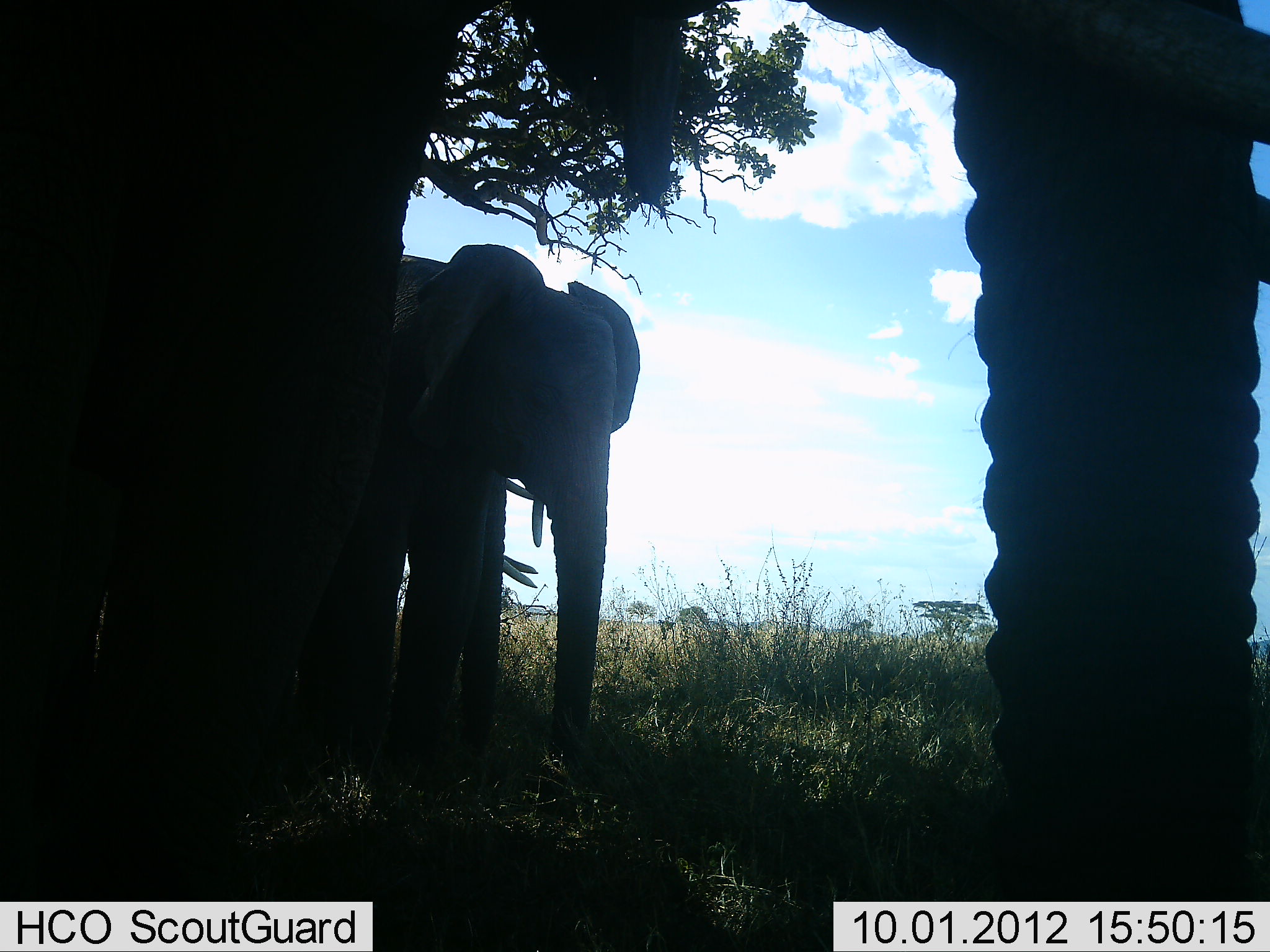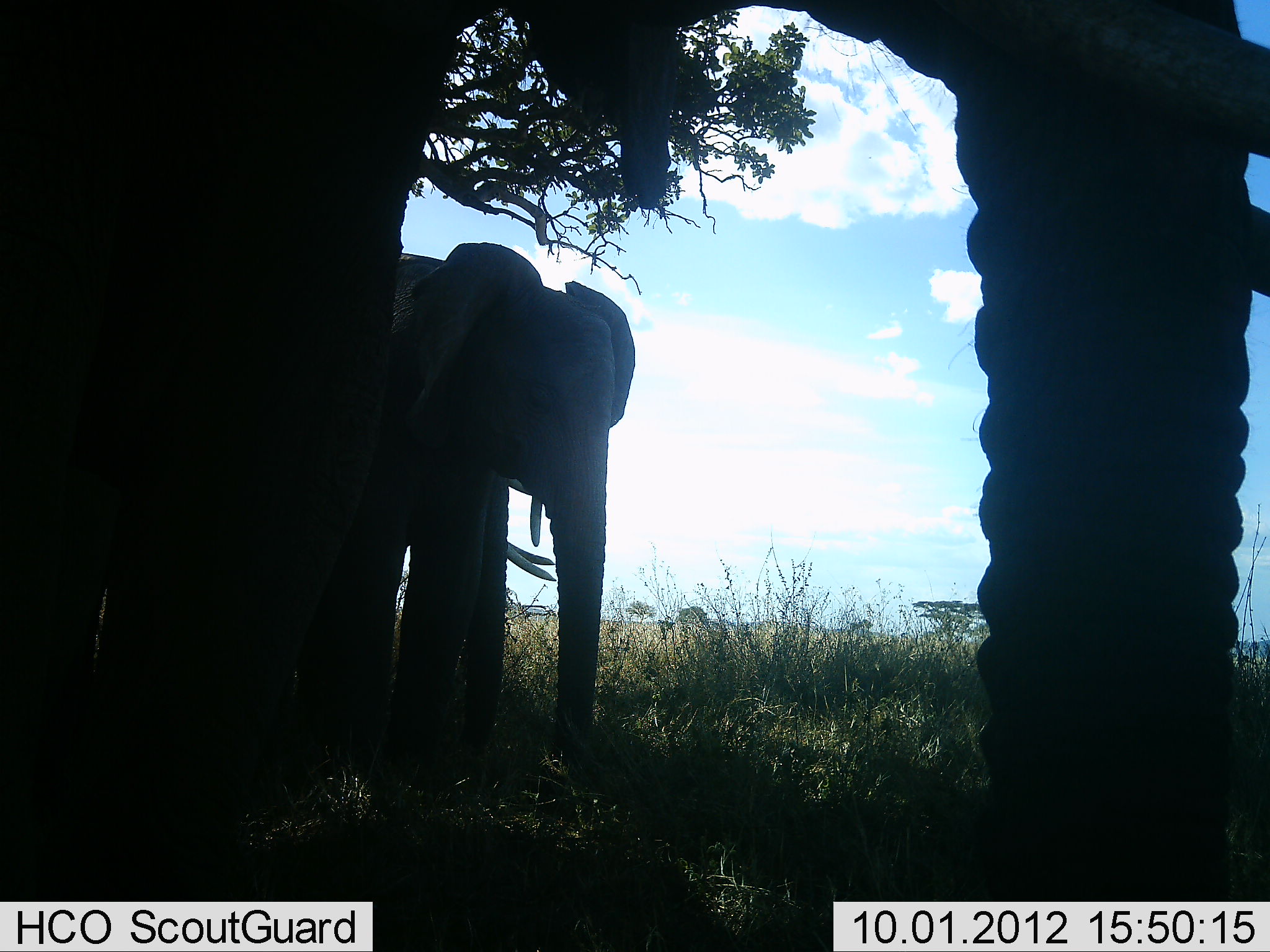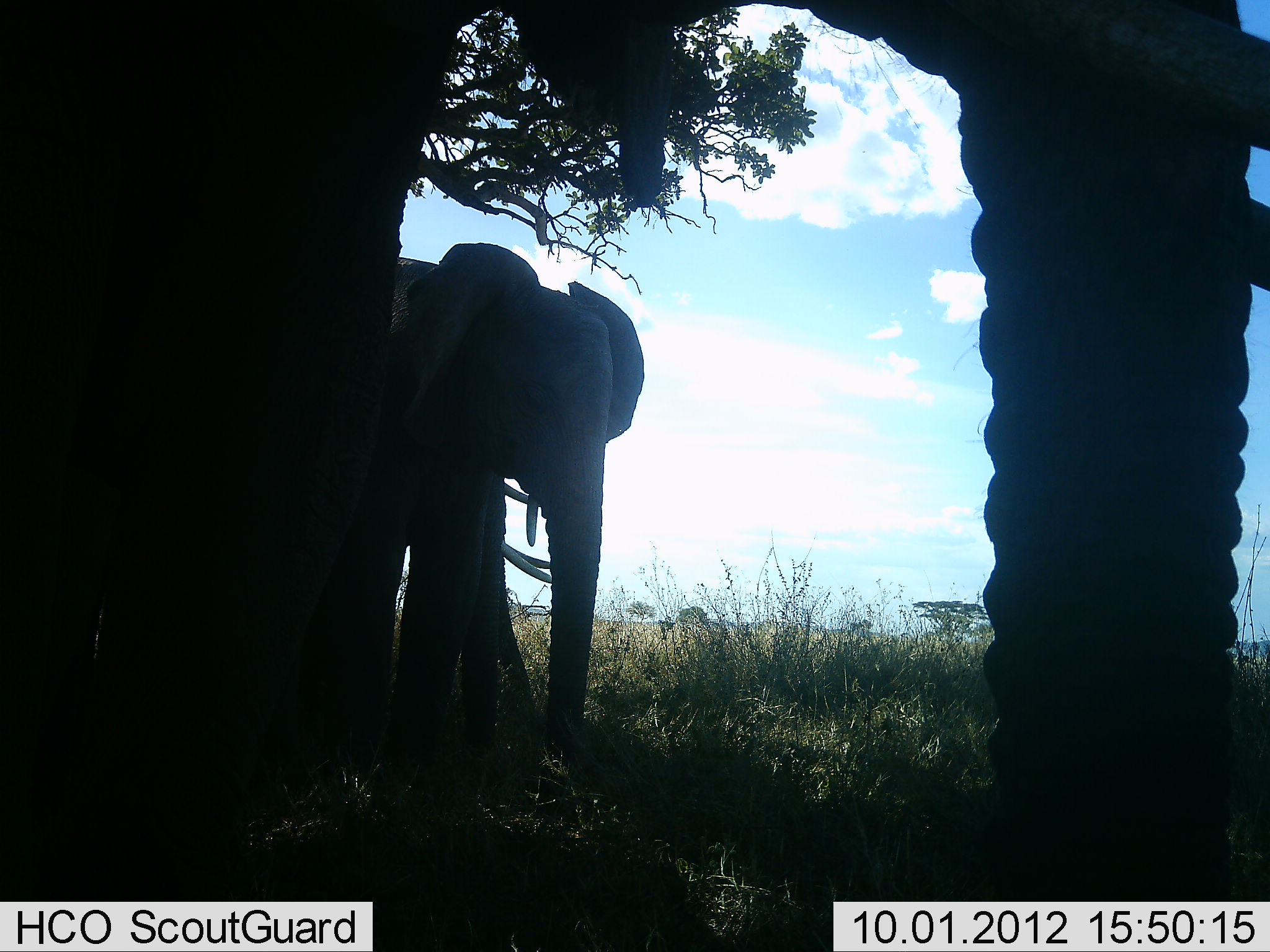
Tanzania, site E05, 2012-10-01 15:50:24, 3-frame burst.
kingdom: Animalia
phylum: Chordata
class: Mammalia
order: Proboscidea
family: Elephantidae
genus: Loxodonta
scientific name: Loxodonta africana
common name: african bush elephant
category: elephant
Elephant (african bush elephant) (Loxodonta africana), count 3. Behavior (volunteer vote fractions): standing 100%, resting 0%, moving 0%, interacting 0%. Young present (vote fraction): 10%. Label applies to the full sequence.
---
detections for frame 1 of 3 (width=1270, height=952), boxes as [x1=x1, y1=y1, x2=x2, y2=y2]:
animal: [x1=0, y1=0, x2=1269, y2=951]; [x1=389, y1=243, x2=641, y2=743]; [x1=435, y1=477, x2=539, y2=736]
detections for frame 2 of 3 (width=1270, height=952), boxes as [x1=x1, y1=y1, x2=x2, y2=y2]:
animal: [x1=1, y1=1, x2=1270, y2=952]; [x1=391, y1=242, x2=636, y2=798]; [x1=392, y1=467, x2=555, y2=787]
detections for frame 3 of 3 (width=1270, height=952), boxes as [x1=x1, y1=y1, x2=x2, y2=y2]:
animal: [x1=0, y1=0, x2=1269, y2=951]; [x1=379, y1=243, x2=646, y2=773]; [x1=405, y1=468, x2=550, y2=748]